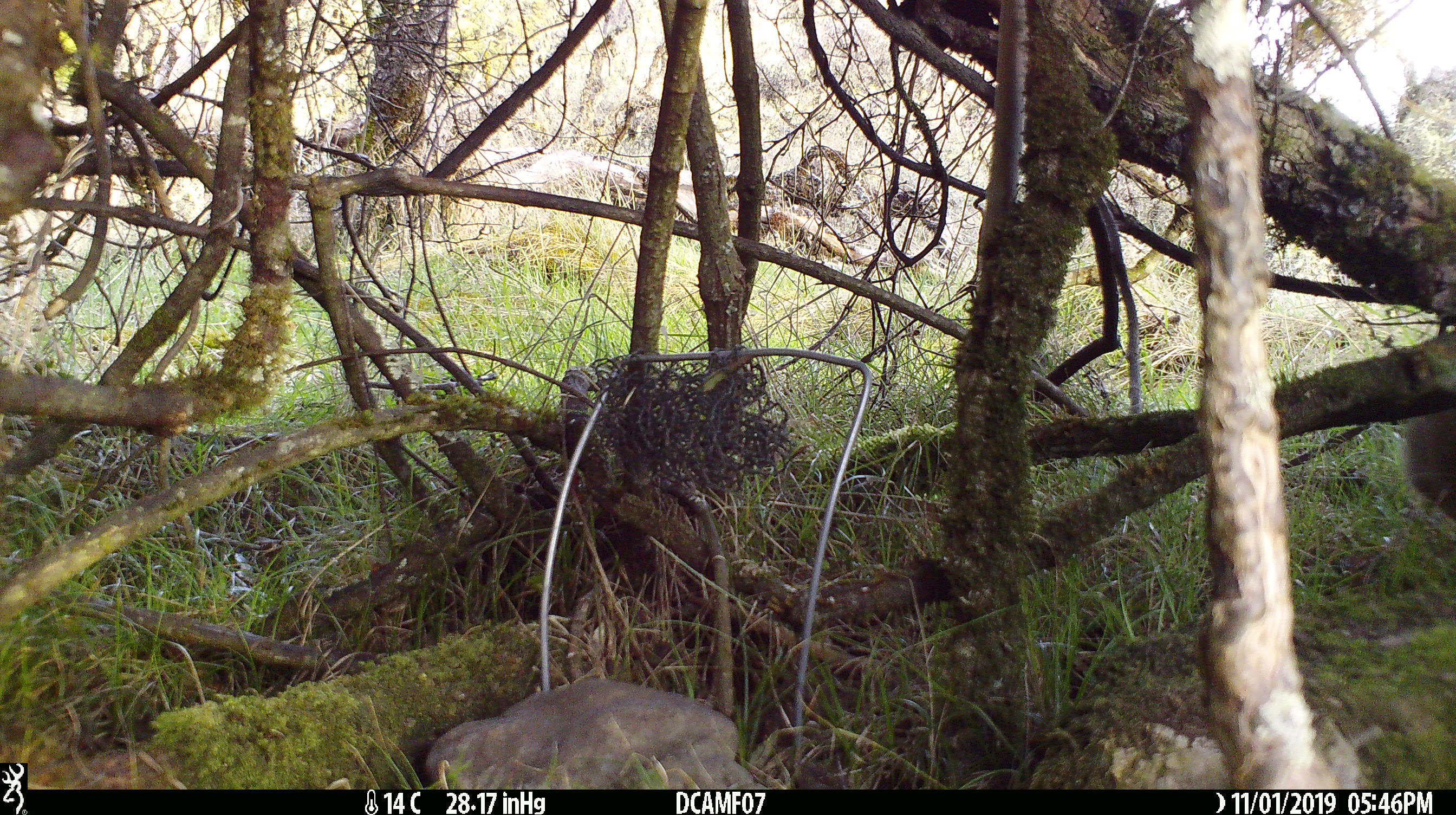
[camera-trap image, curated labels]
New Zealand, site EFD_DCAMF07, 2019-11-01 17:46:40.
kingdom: Animalia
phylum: Chordata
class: Mammalia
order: Lagomorpha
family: Leporidae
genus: Oryctolagus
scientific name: Oryctolagus cuniculus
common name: european rabbit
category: rabbit